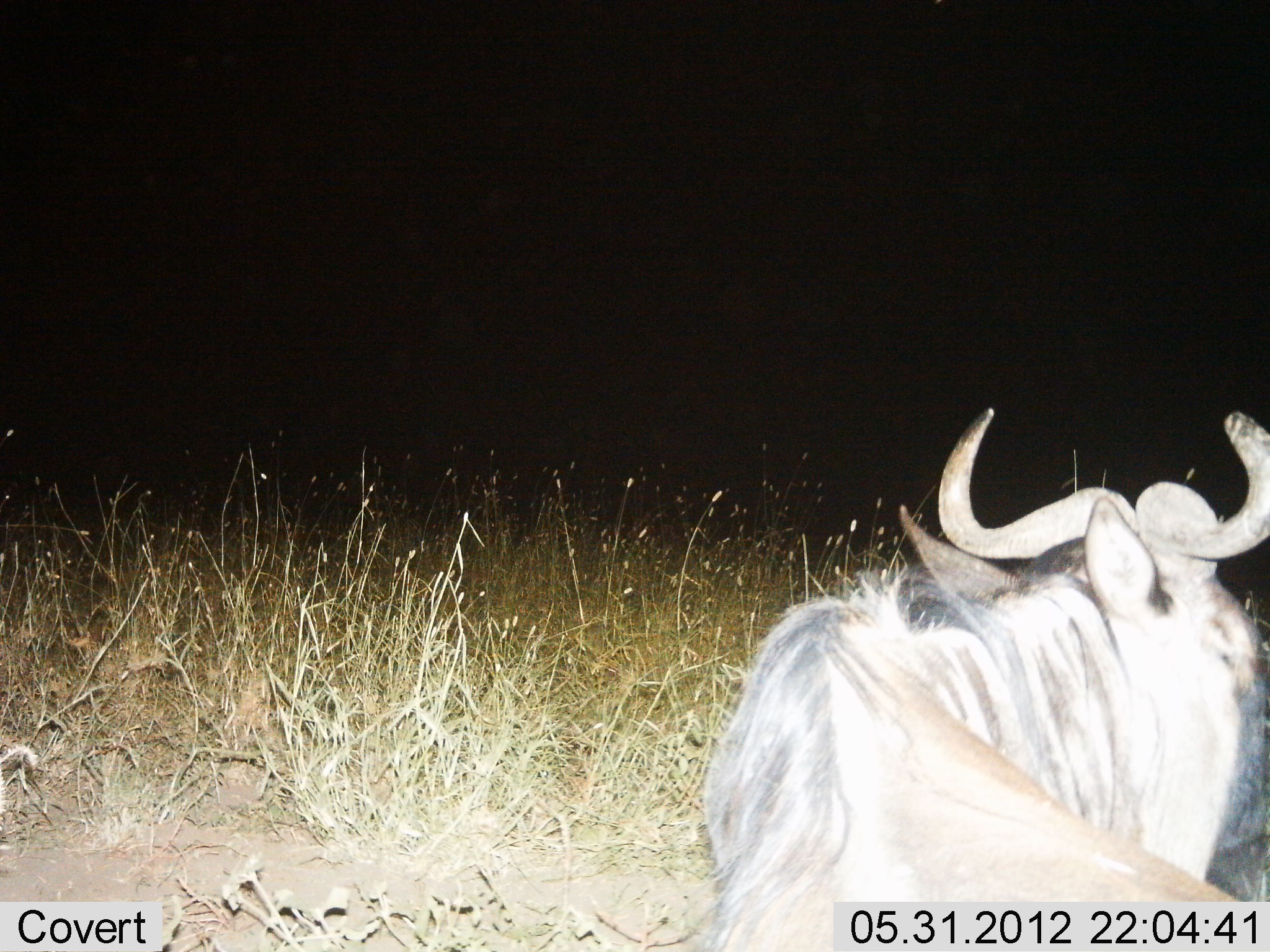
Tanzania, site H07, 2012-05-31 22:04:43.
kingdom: Animalia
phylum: Chordata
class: Mammalia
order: Artiodactyla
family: Bovidae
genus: Connochaetes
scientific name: Connochaetes taurinus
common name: blue wildebeest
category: wildebeest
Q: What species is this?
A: Wildebeest (blue wildebeest) (Connochaetes taurinus).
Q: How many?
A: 1.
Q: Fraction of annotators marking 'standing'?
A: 10%.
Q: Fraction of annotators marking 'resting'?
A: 80%.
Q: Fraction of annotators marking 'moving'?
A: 10%.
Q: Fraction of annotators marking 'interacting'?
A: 0%.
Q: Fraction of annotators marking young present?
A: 0%.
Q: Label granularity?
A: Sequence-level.